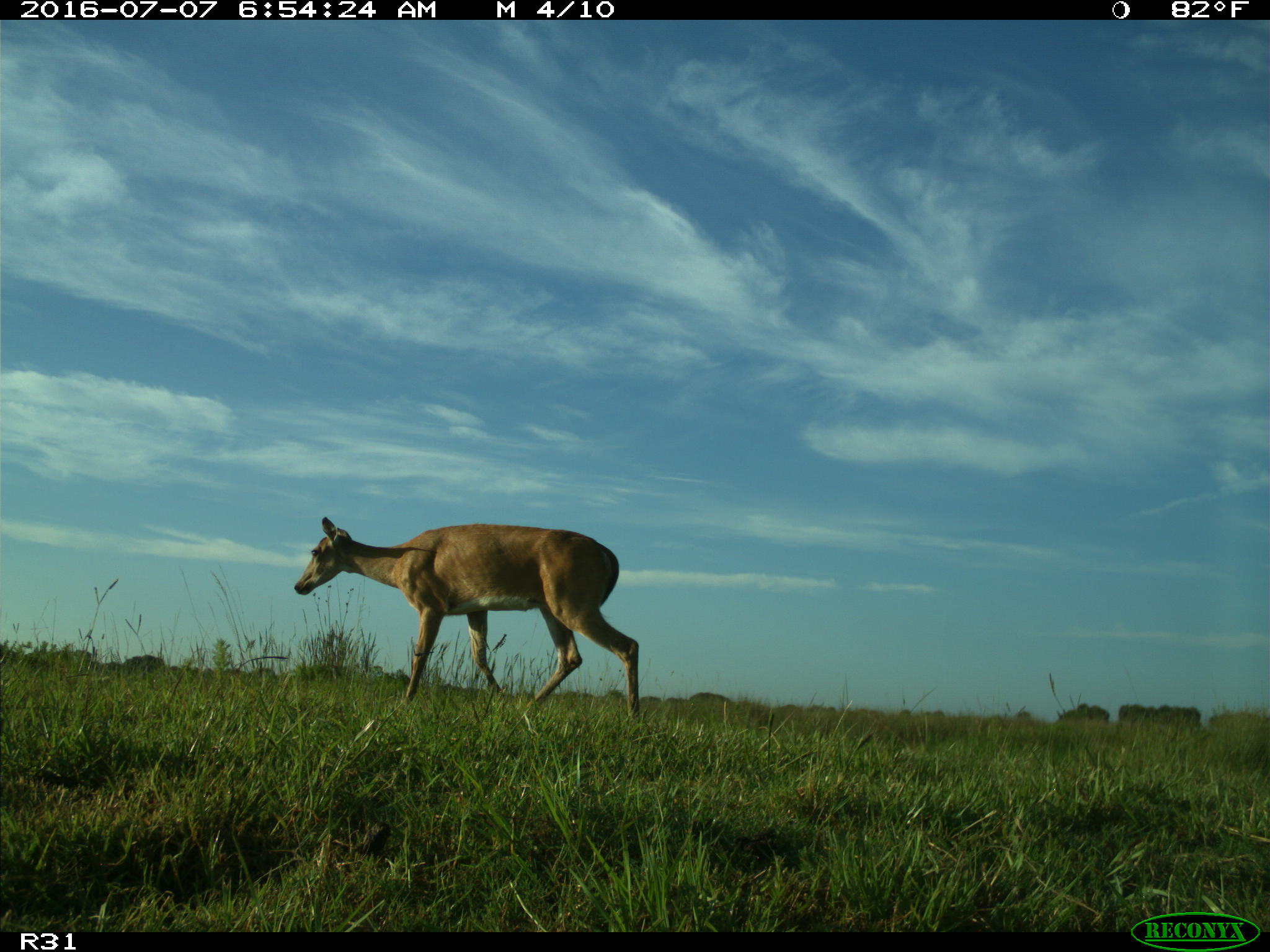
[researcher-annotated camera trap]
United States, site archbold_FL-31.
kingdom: Animalia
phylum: Chordata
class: Mammalia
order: Artiodactyla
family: Cervidae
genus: Odocoileus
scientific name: Odocoileus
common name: deer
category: unidentified deer